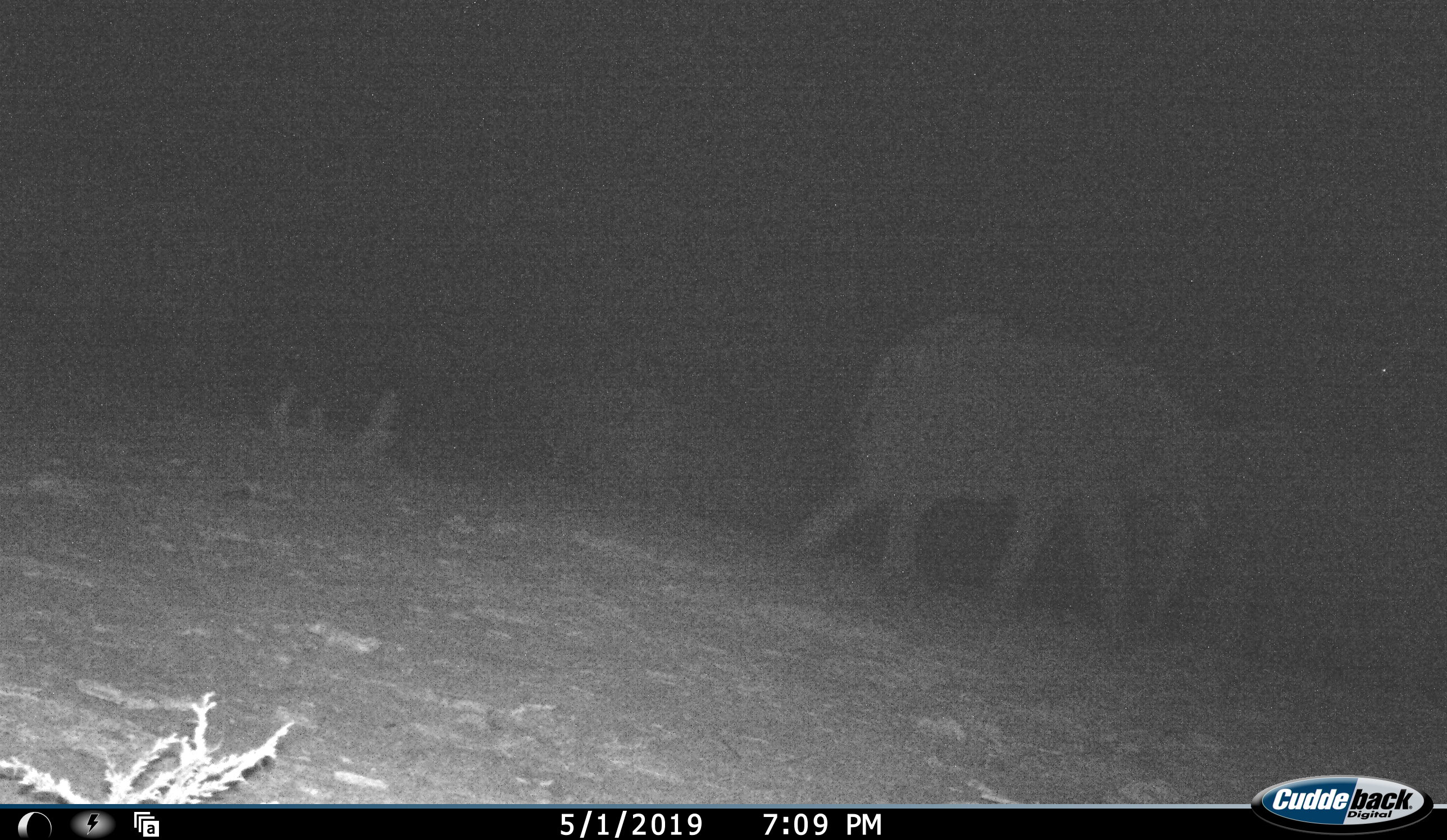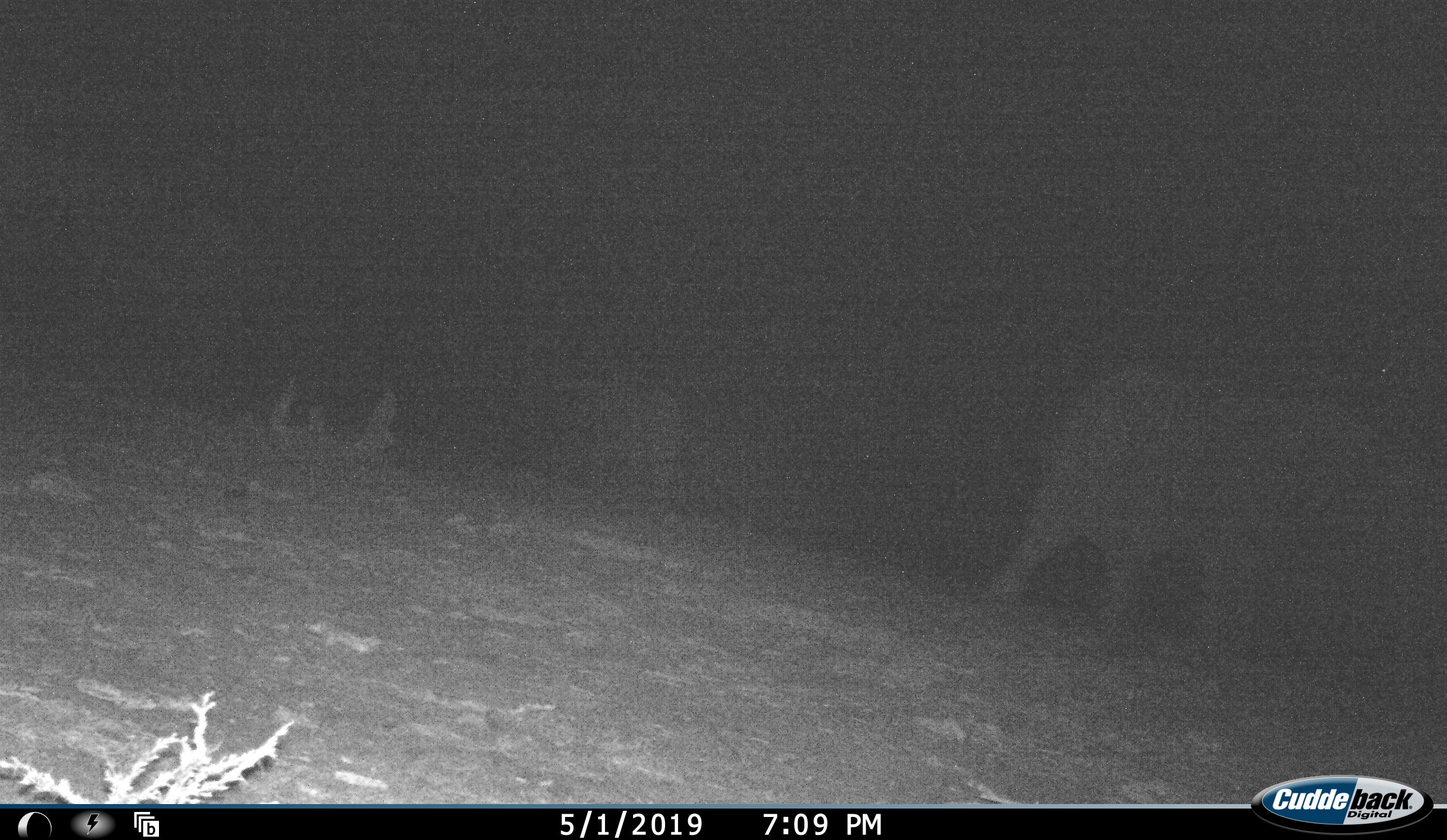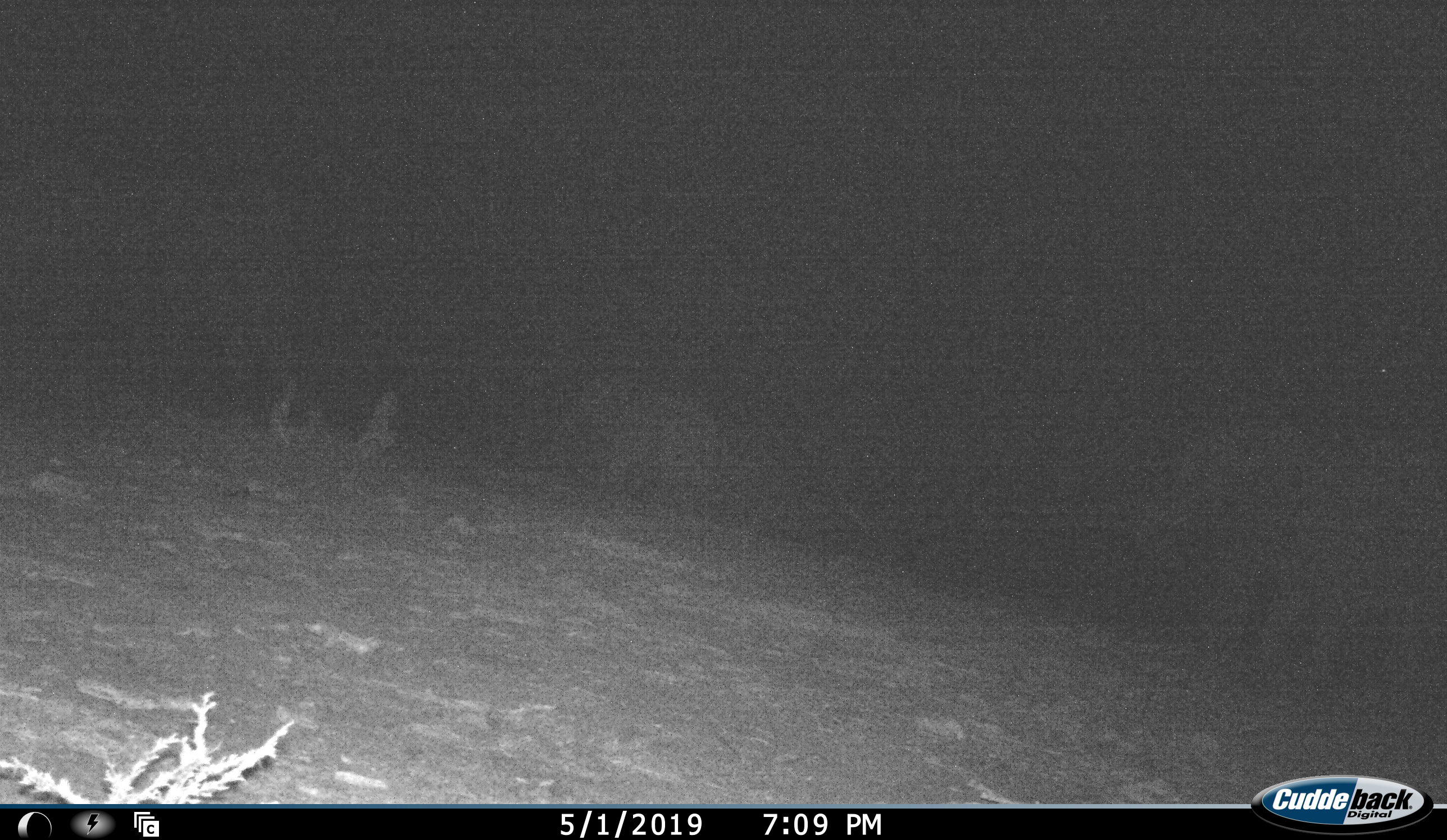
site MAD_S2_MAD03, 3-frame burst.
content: unidentified animal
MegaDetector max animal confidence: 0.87